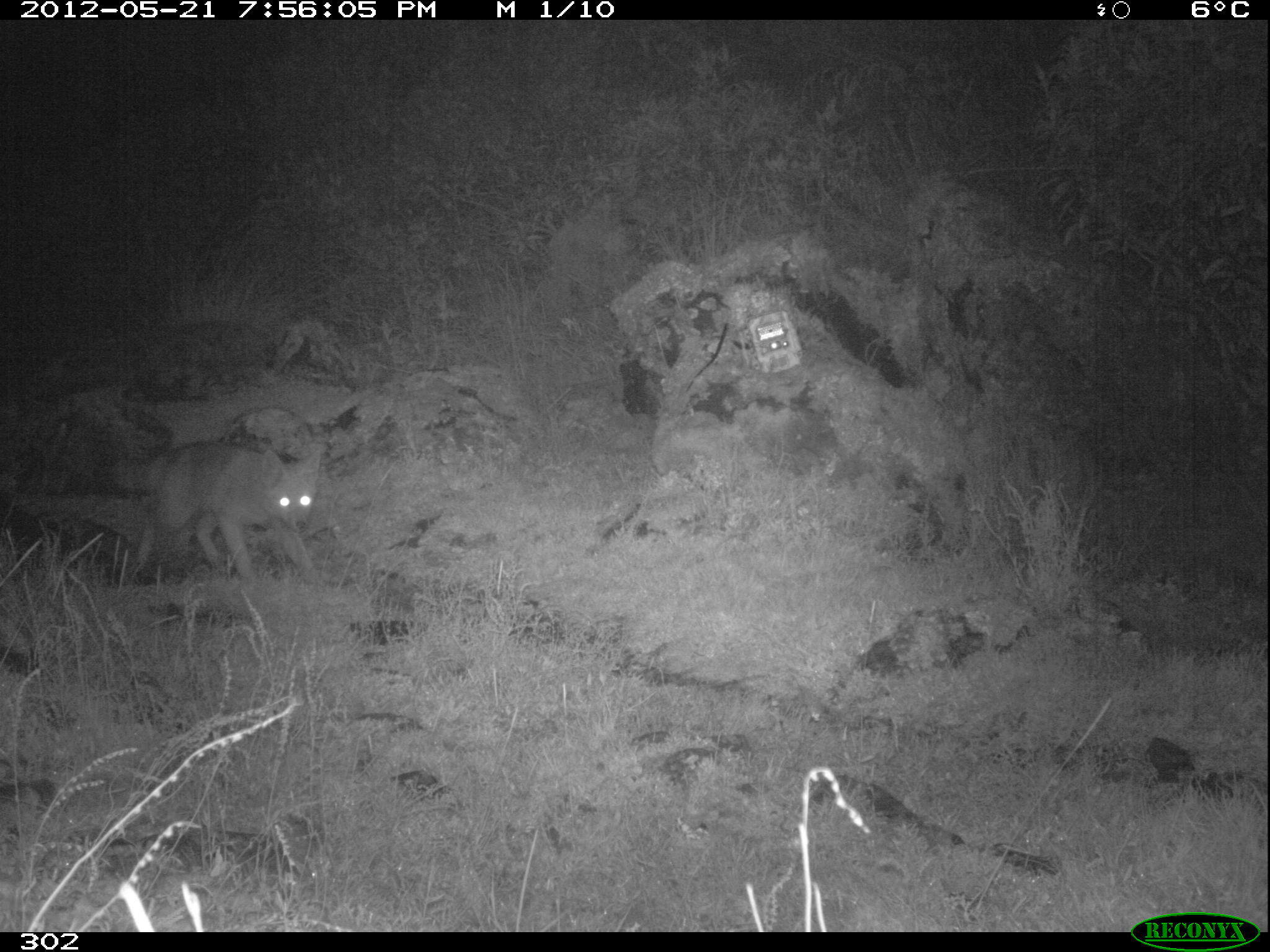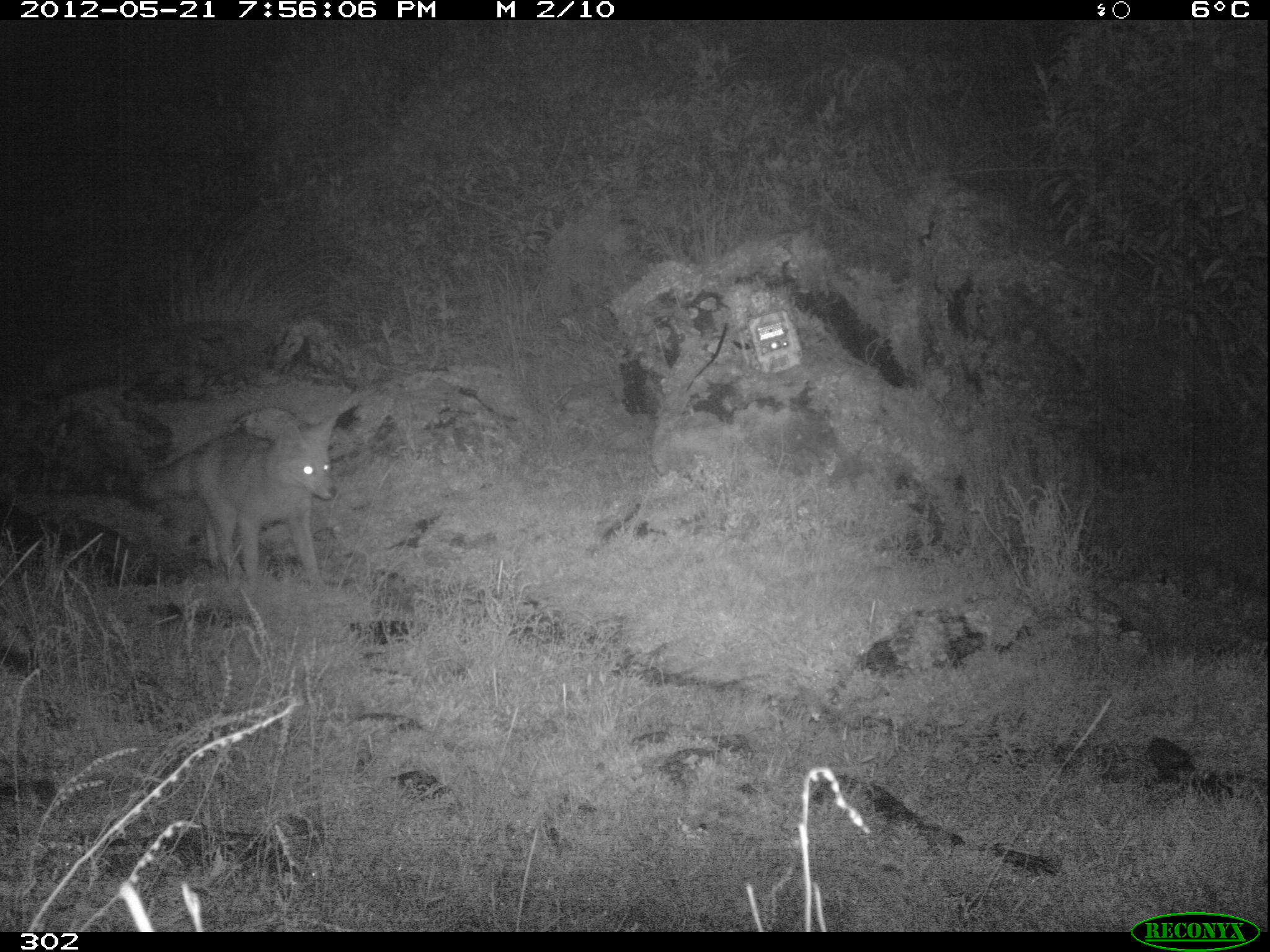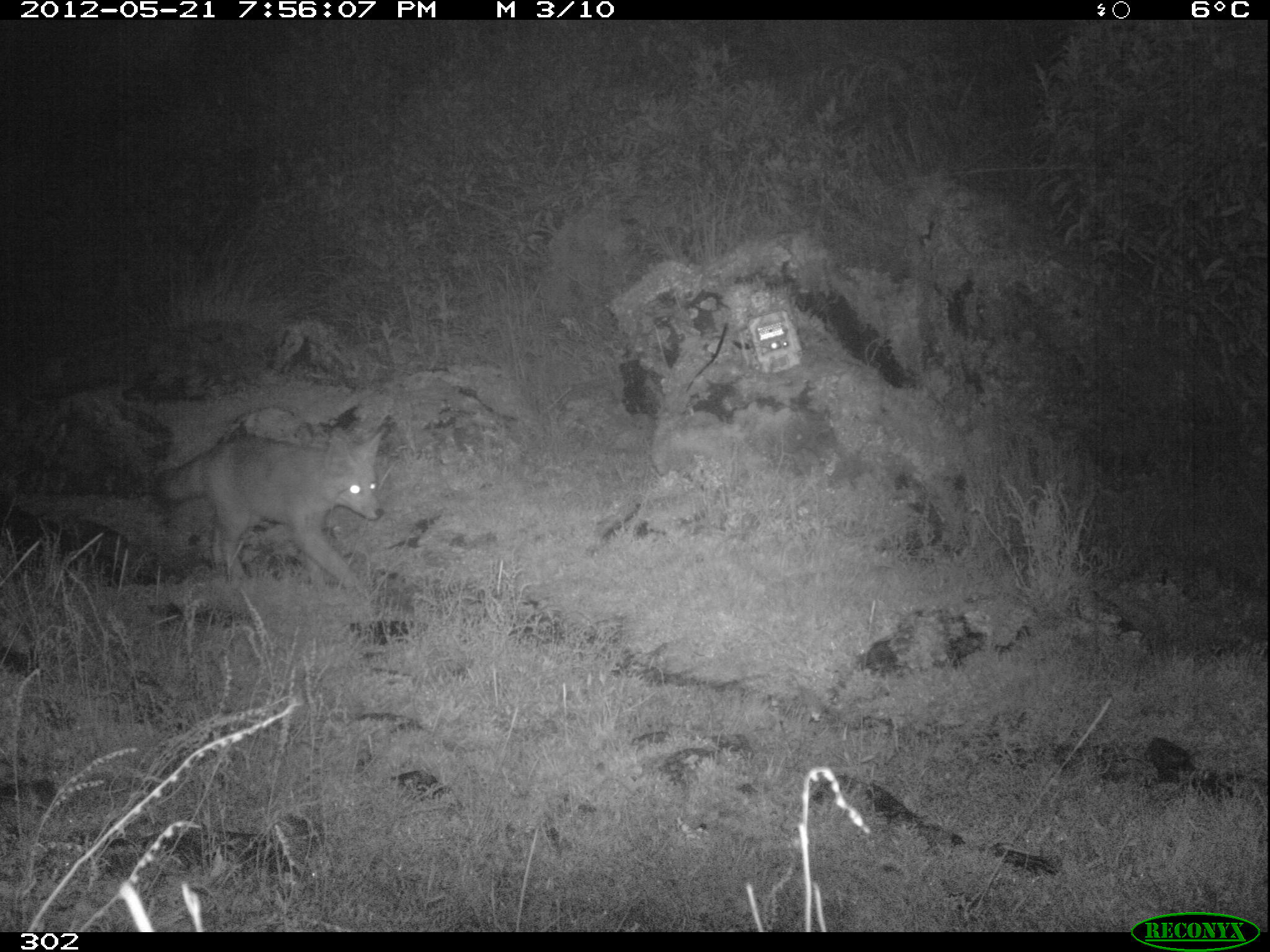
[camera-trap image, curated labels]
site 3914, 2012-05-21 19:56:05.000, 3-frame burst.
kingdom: Animalia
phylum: Chordata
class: Mammalia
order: Carnivora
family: Canidae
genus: Lycalopex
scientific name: Lycalopex culpaeus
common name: culpeo